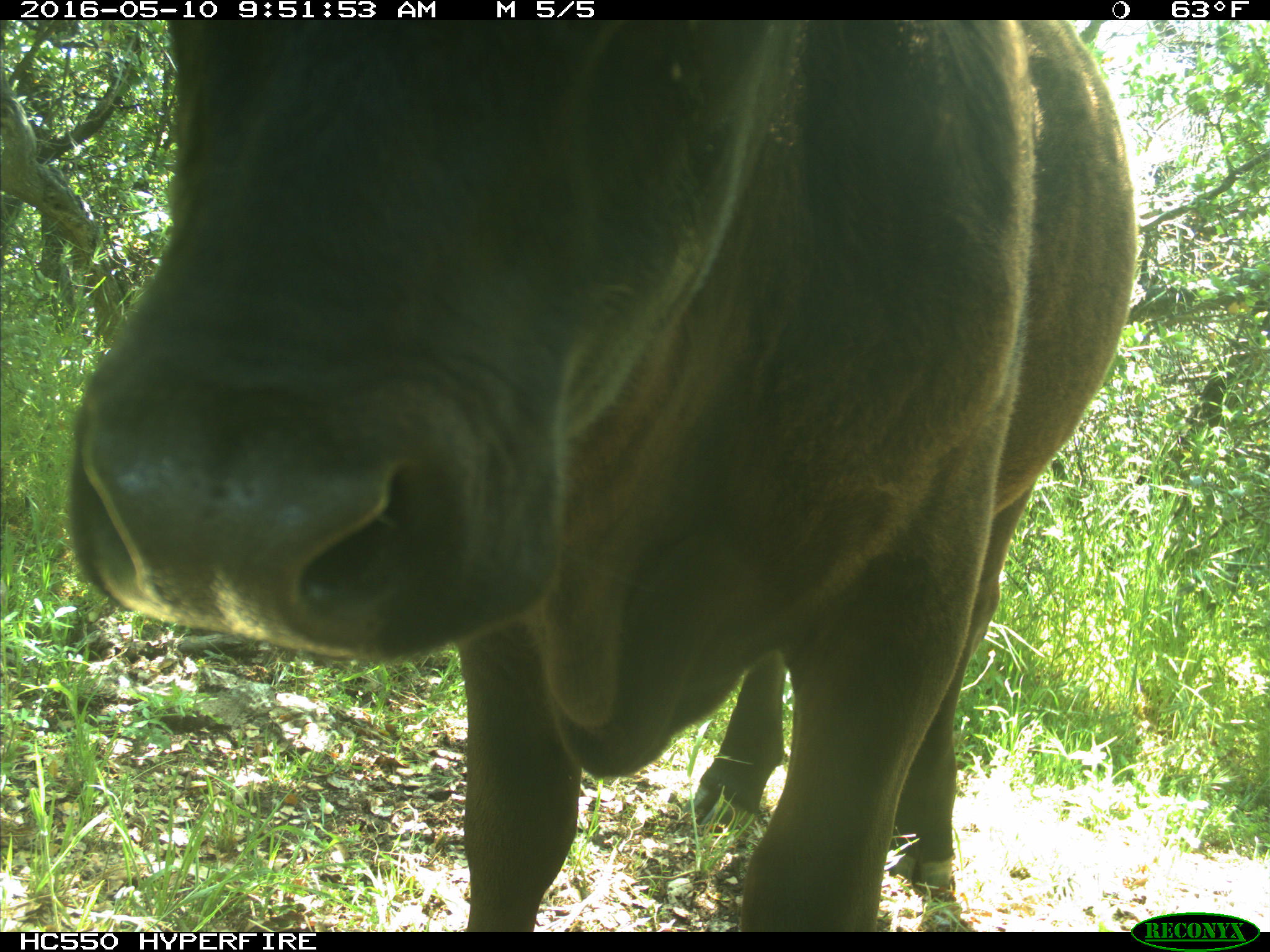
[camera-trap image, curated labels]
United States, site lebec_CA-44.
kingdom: Animalia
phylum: Chordata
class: Mammalia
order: Artiodactyla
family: Bovidae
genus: Bos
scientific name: Bos taurus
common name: domestic cow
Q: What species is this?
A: Bos taurus (domestic cow).